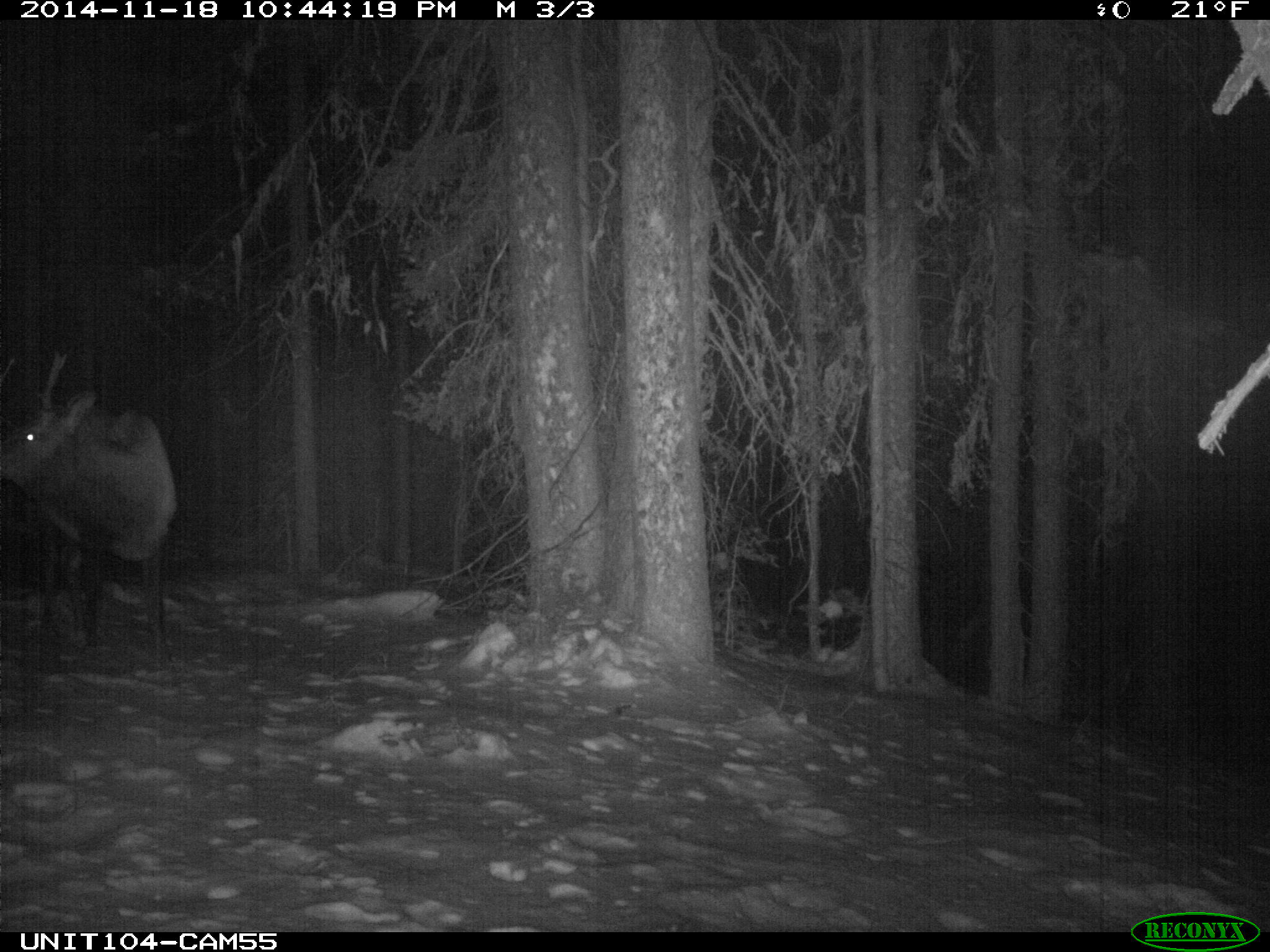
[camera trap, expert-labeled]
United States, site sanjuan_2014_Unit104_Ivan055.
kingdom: Animalia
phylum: Chordata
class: Mammalia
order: Artiodactyla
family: Cervidae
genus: Cervus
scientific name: Cervus elaphus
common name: red deer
Cervus elaphus (red deer).